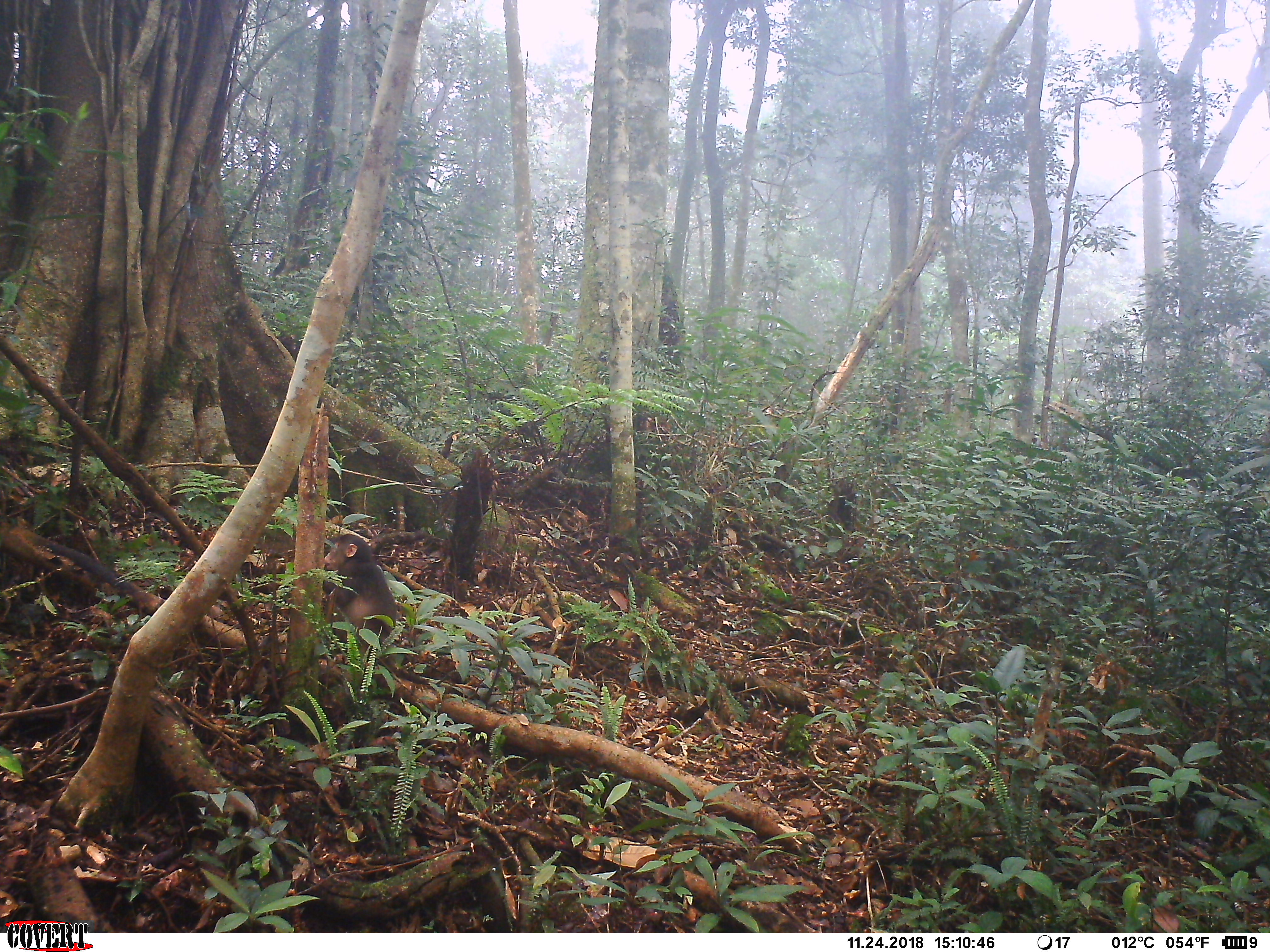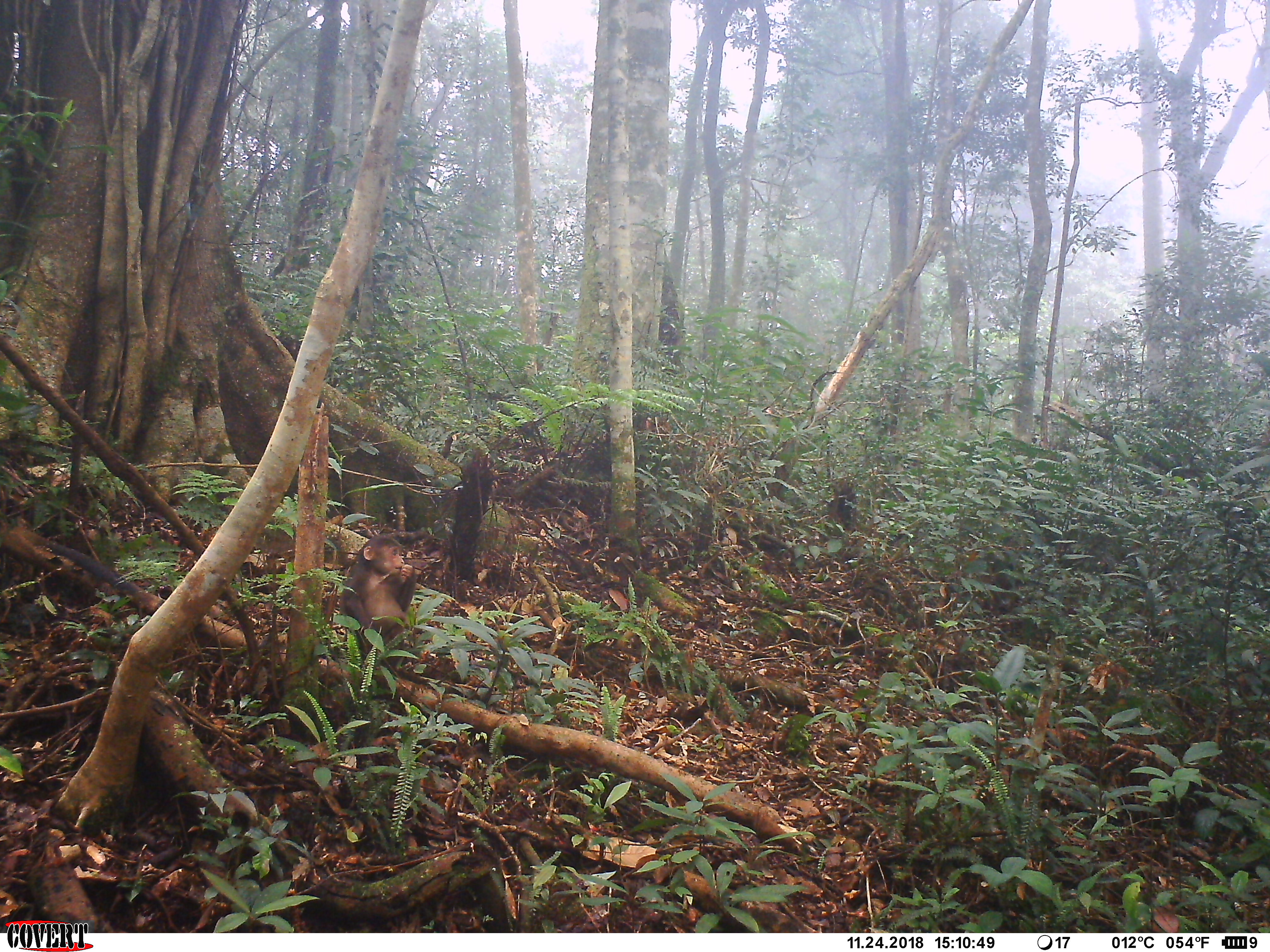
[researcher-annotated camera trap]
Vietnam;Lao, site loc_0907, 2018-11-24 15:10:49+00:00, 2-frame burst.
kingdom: Animalia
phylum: Chordata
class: Mammalia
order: Primates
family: Cercopithecidae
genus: Macaca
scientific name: Macaca arctoides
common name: stump-tailed macaque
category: stump tailed macaque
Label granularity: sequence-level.